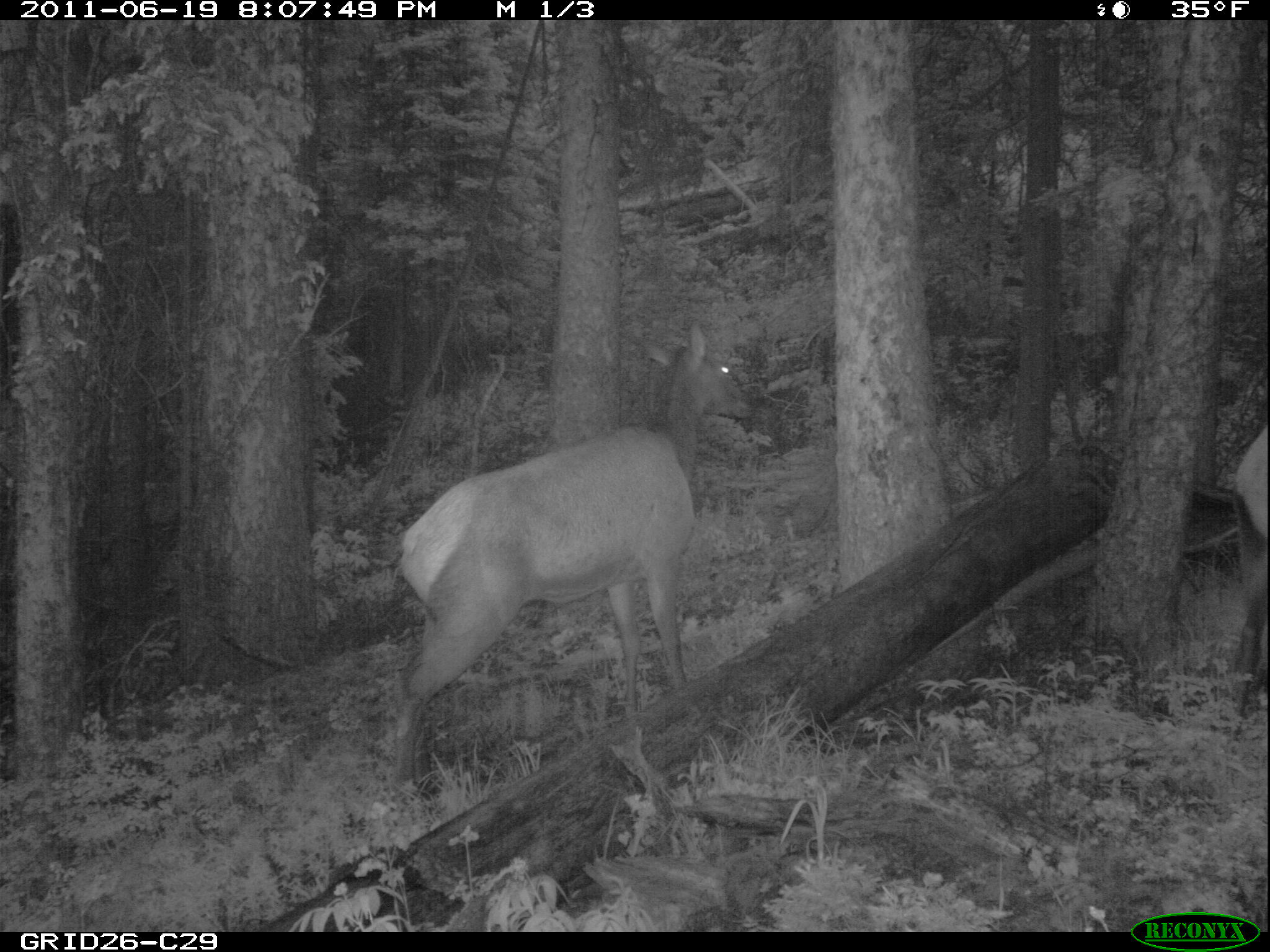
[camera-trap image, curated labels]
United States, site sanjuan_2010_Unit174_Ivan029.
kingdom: Animalia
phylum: Chordata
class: Mammalia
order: Artiodactyla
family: Cervidae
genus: Cervus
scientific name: Cervus elaphus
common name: red deer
Cervus elaphus (red deer).